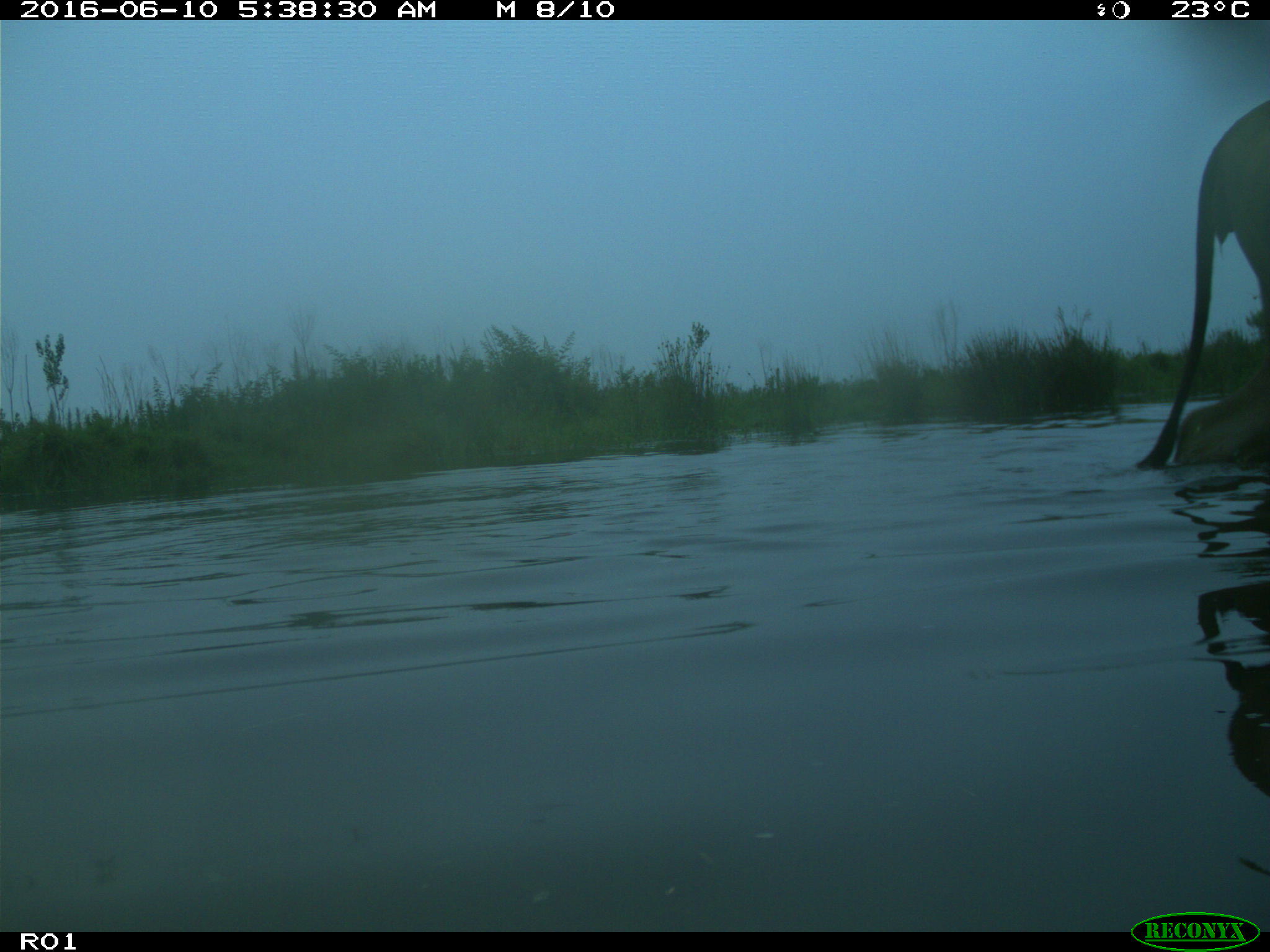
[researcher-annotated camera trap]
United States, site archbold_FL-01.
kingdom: Animalia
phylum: Chordata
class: Mammalia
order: Artiodactyla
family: Bovidae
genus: Bos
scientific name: Bos taurus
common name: domestic cow